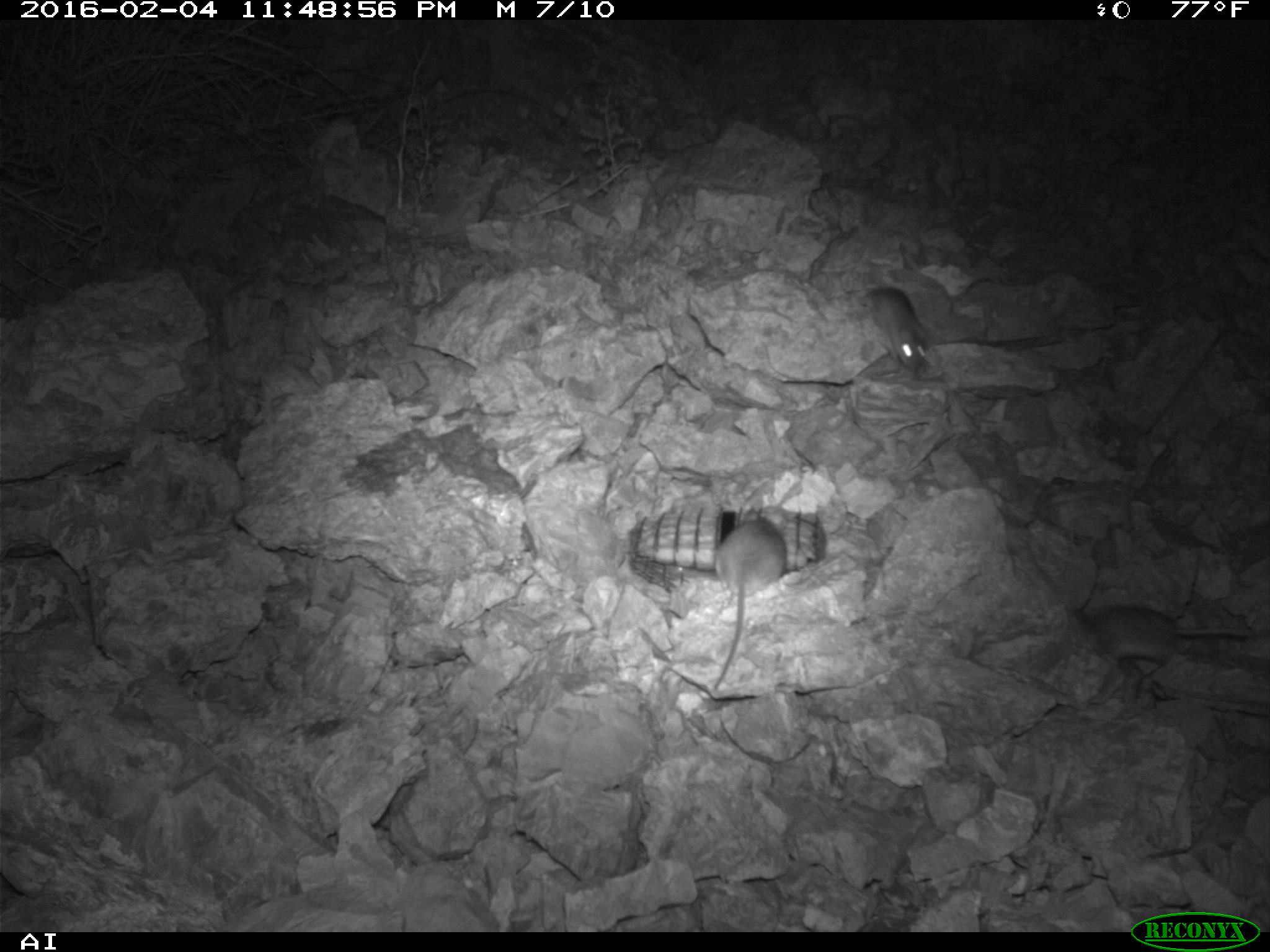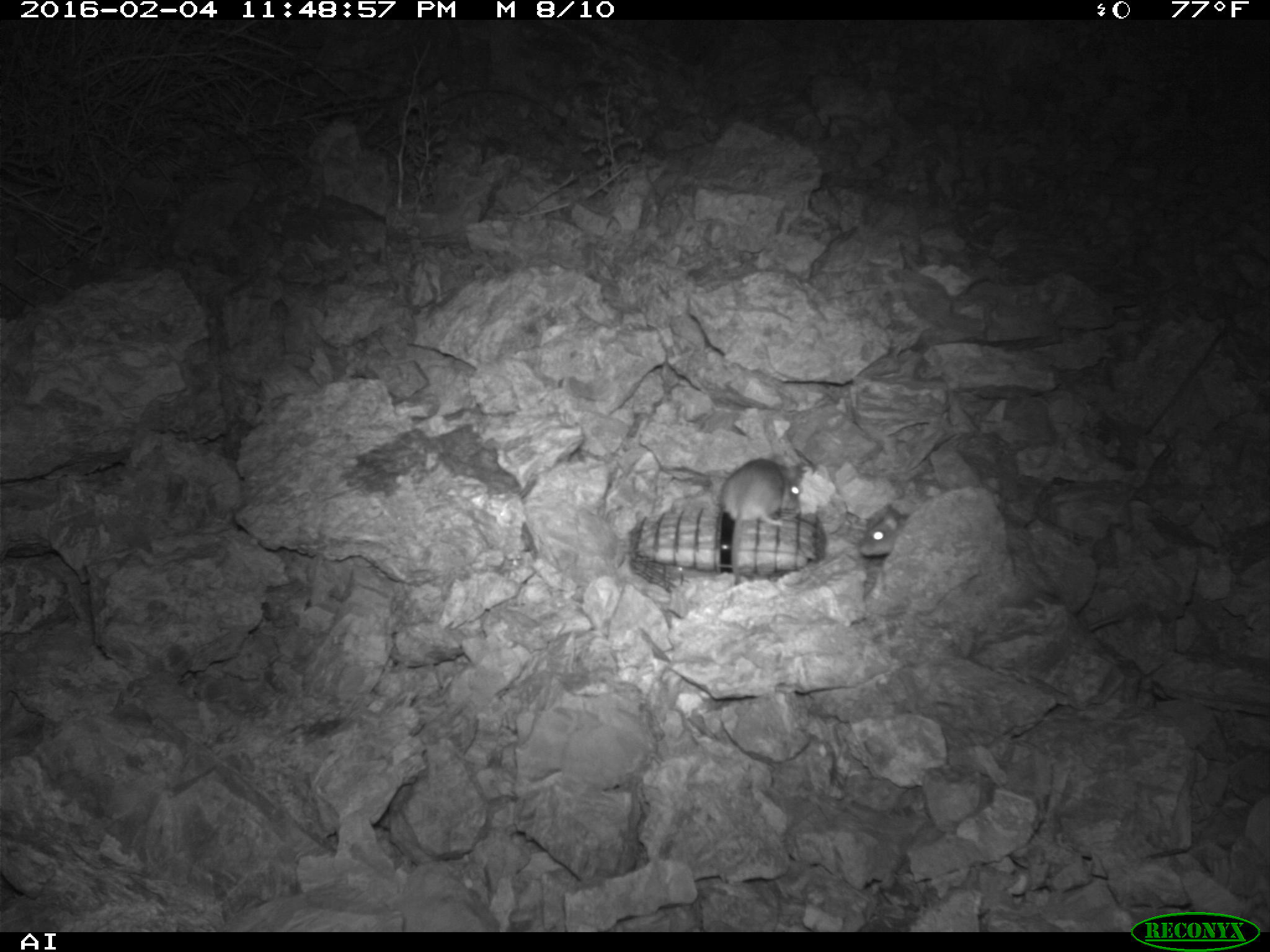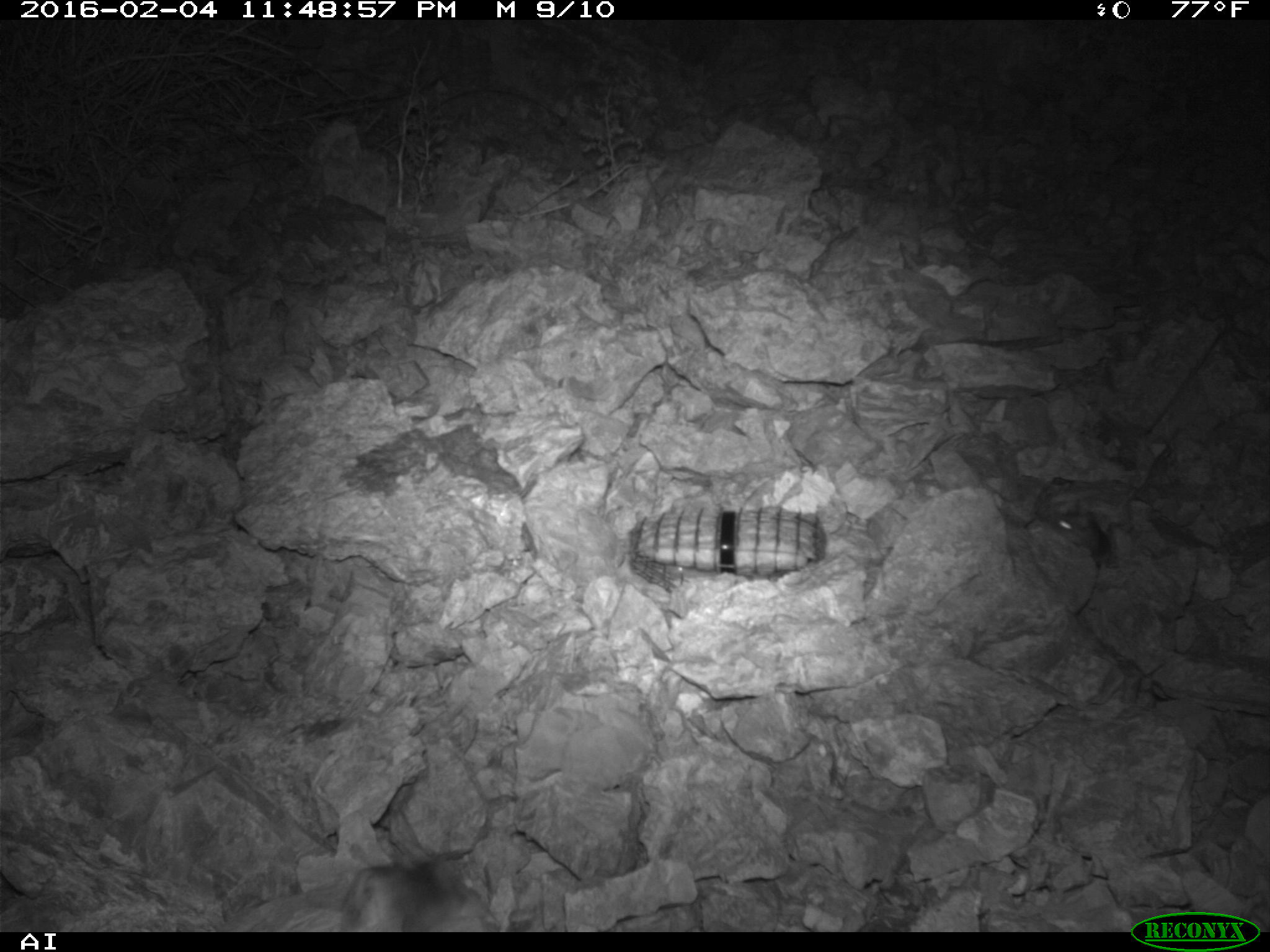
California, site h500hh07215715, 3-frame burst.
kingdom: Animalia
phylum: Chordata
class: Mammalia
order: Rodentia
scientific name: Rodentia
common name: rodent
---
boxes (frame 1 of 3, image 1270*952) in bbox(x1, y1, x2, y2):
rodent: bbox(714, 508, 787, 691); bbox(1078, 606, 1261, 677); bbox(863, 286, 929, 374)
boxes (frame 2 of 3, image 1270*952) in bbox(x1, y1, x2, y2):
rodent: bbox(719, 452, 801, 584); bbox(858, 503, 909, 557)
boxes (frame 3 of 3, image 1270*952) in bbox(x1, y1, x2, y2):
rodent: bbox(1042, 519, 1112, 565)